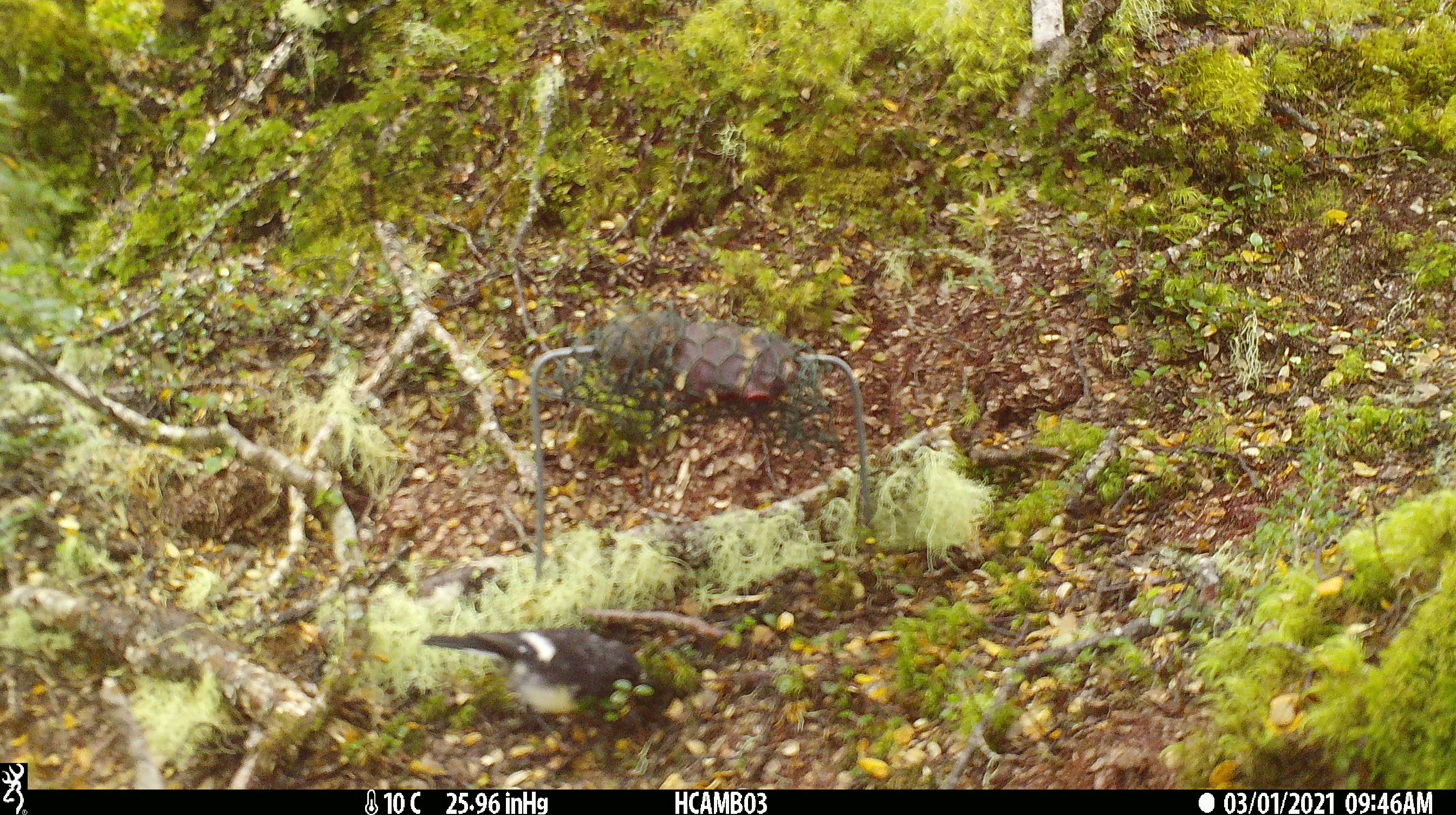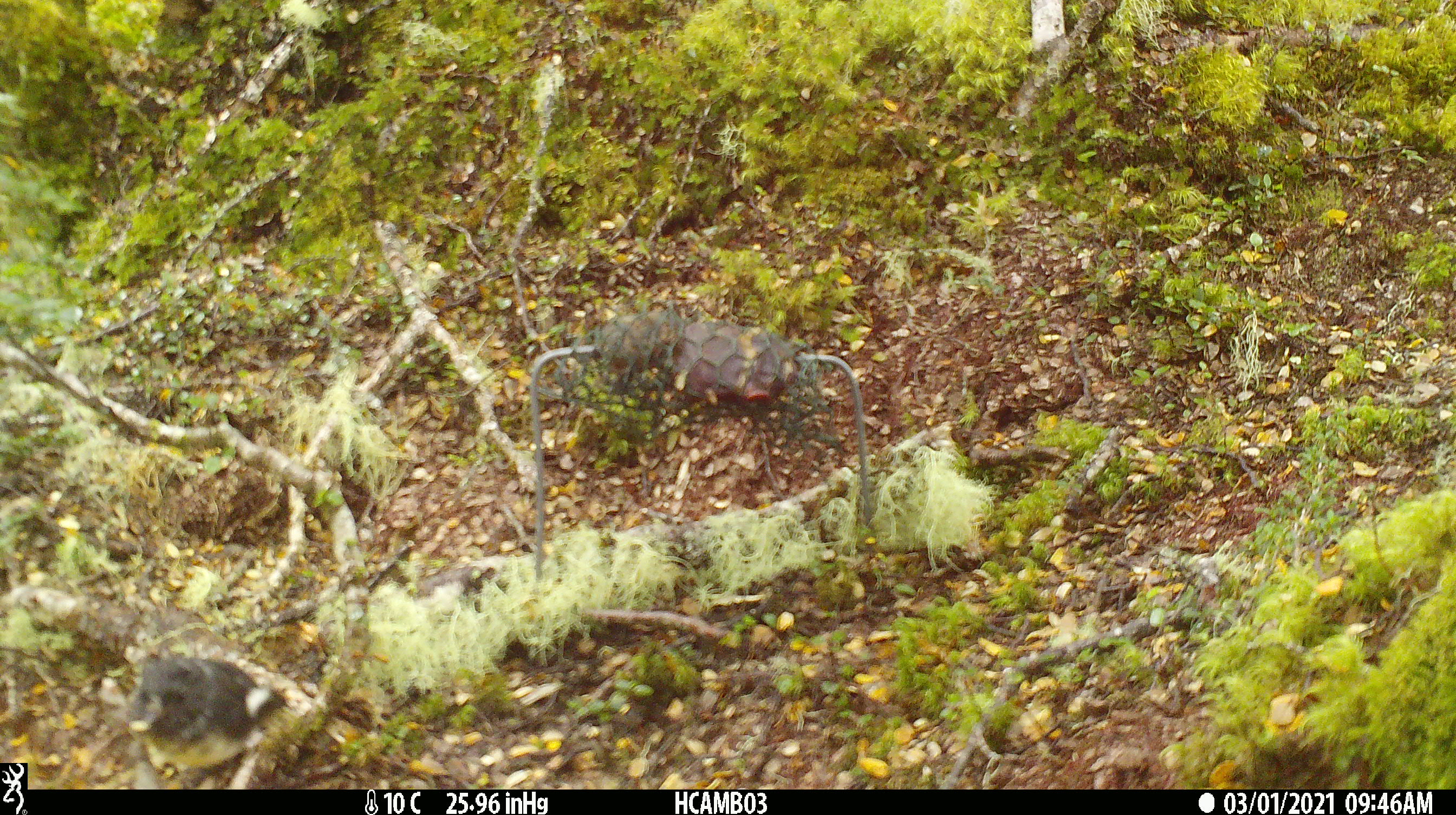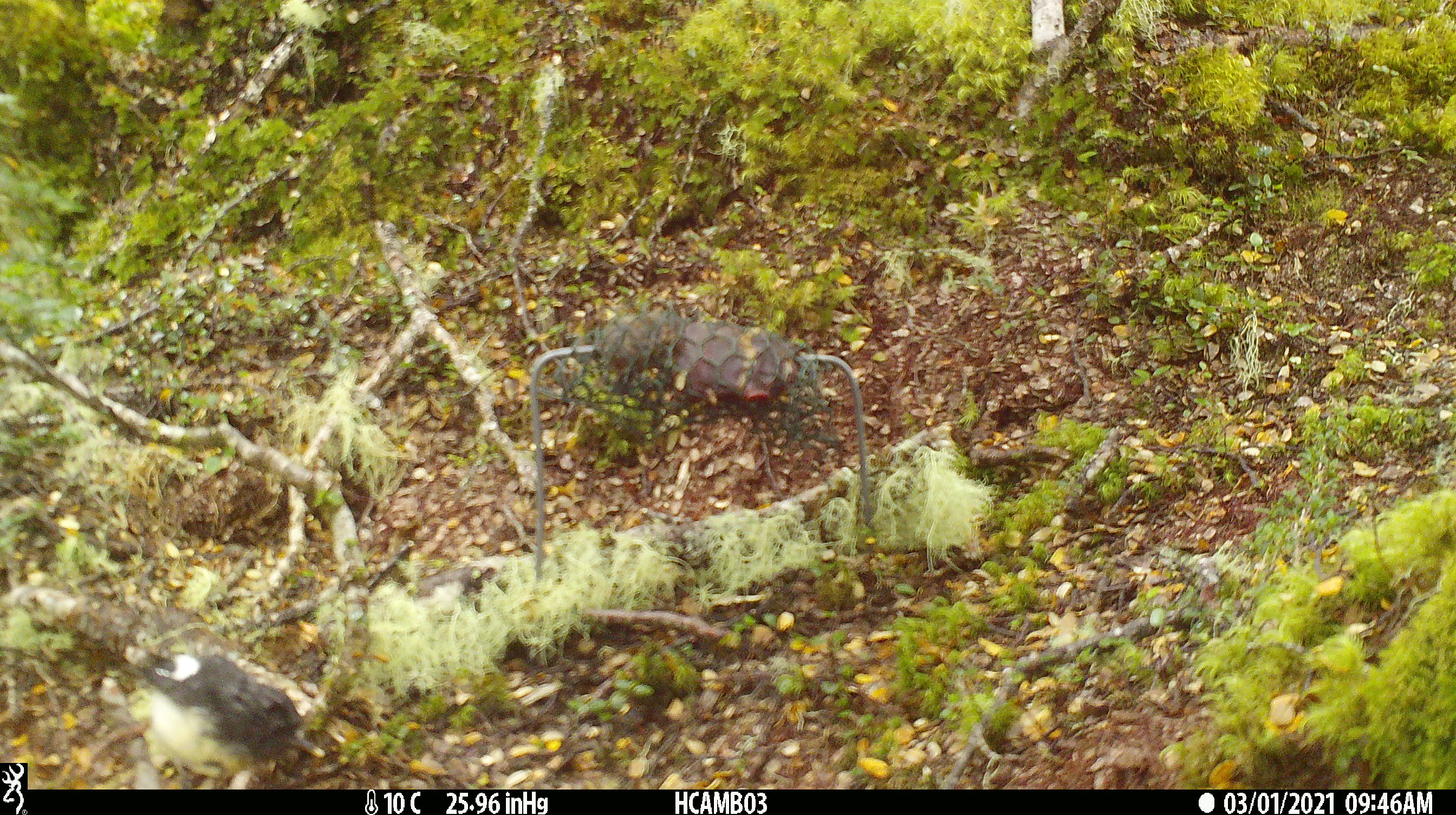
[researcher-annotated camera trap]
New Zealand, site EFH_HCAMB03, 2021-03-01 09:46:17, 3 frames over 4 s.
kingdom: Animalia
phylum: Chordata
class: Aves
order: Passeriformes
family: Petroicidae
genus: Petroica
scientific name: Petroica macrocephala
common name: tomtit